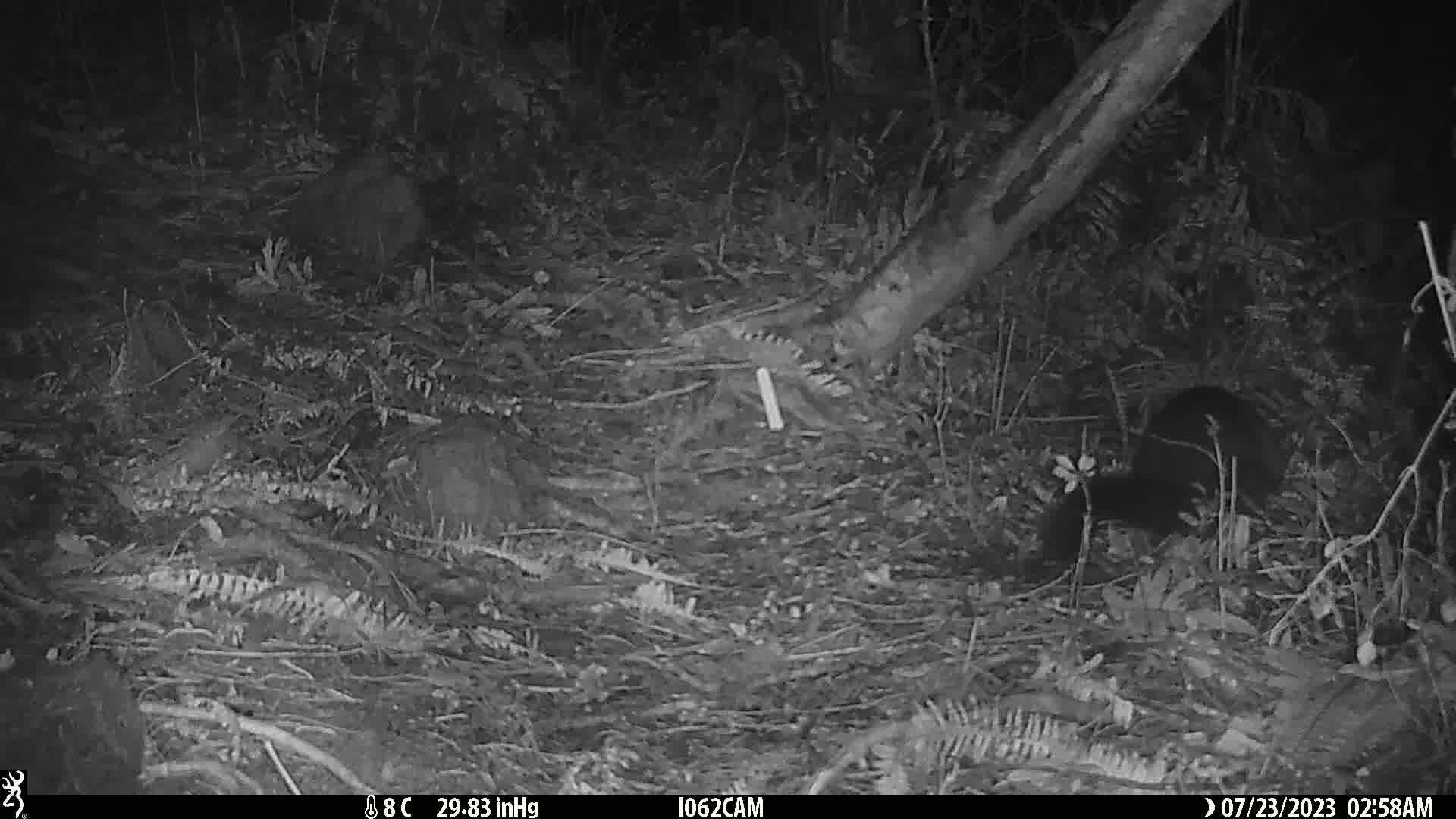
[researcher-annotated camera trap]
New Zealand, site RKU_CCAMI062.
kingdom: Animalia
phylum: Chordata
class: Mammalia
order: Diprotodontia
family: Phalangeridae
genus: Trichosurus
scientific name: Trichosurus vulpecula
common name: common brushtail possum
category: possum